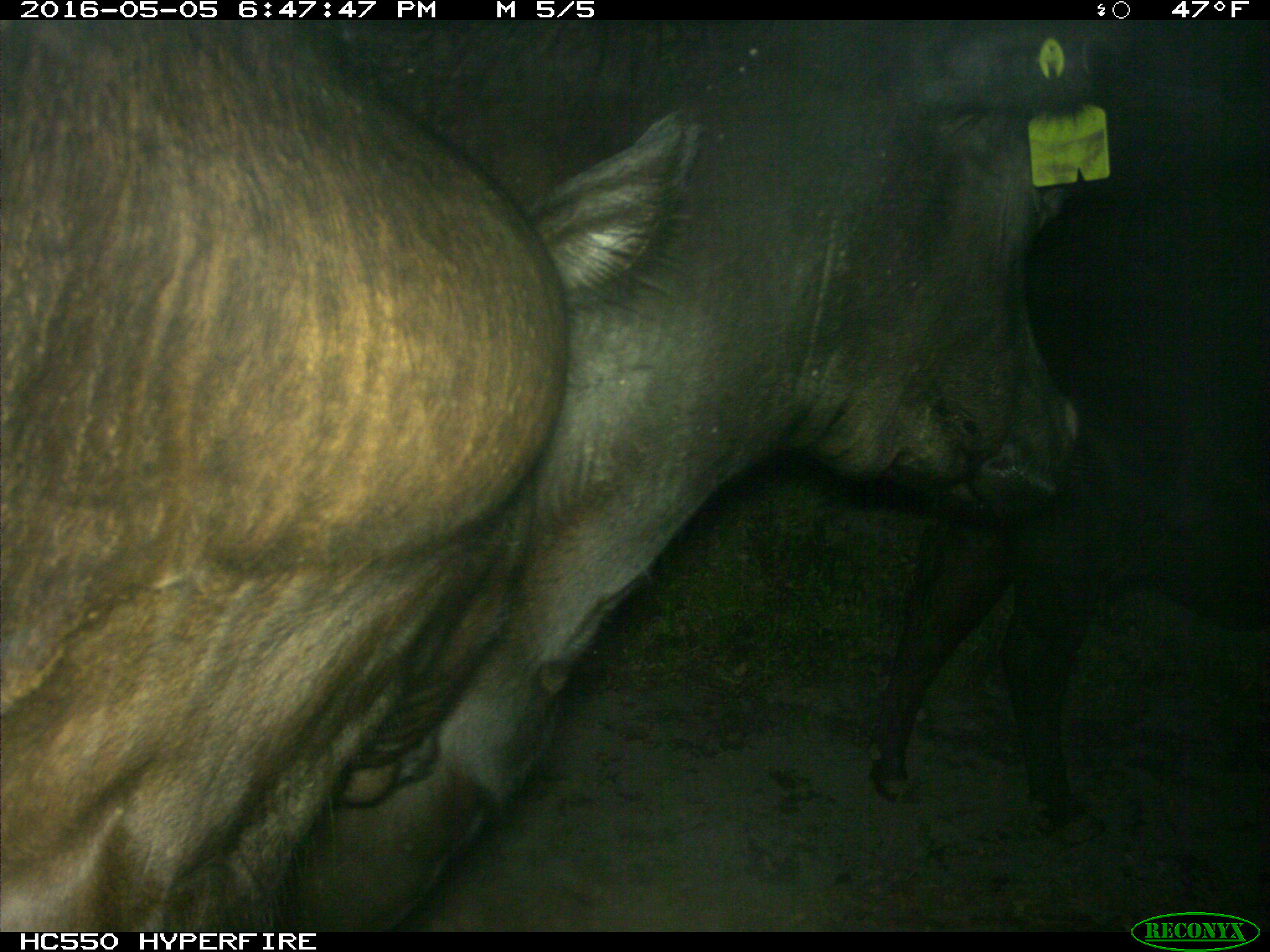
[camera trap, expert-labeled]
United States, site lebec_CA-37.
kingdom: Animalia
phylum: Chordata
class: Mammalia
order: Artiodactyla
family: Bovidae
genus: Bos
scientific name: Bos taurus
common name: domestic cow